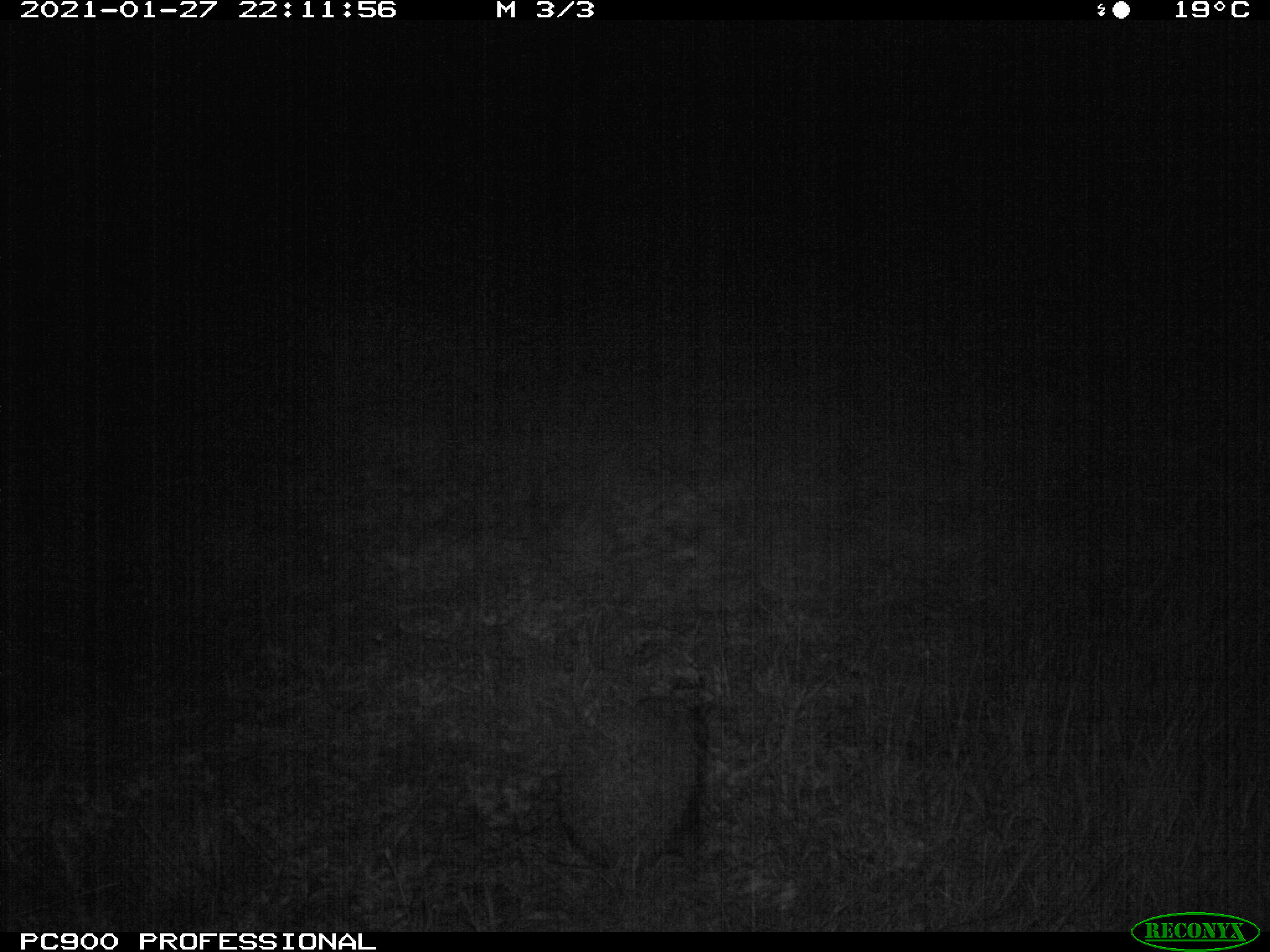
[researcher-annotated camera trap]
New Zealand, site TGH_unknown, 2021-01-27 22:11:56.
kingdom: Animalia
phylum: Chordata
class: Mammalia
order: Eulipotyphla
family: Erinaceidae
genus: Erinaceus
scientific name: Erinaceus europaeus europaeus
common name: european hedgehog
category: hedgehog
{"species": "hedgehog (european hedgehog) (Erinaceus europaeus europaeus)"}